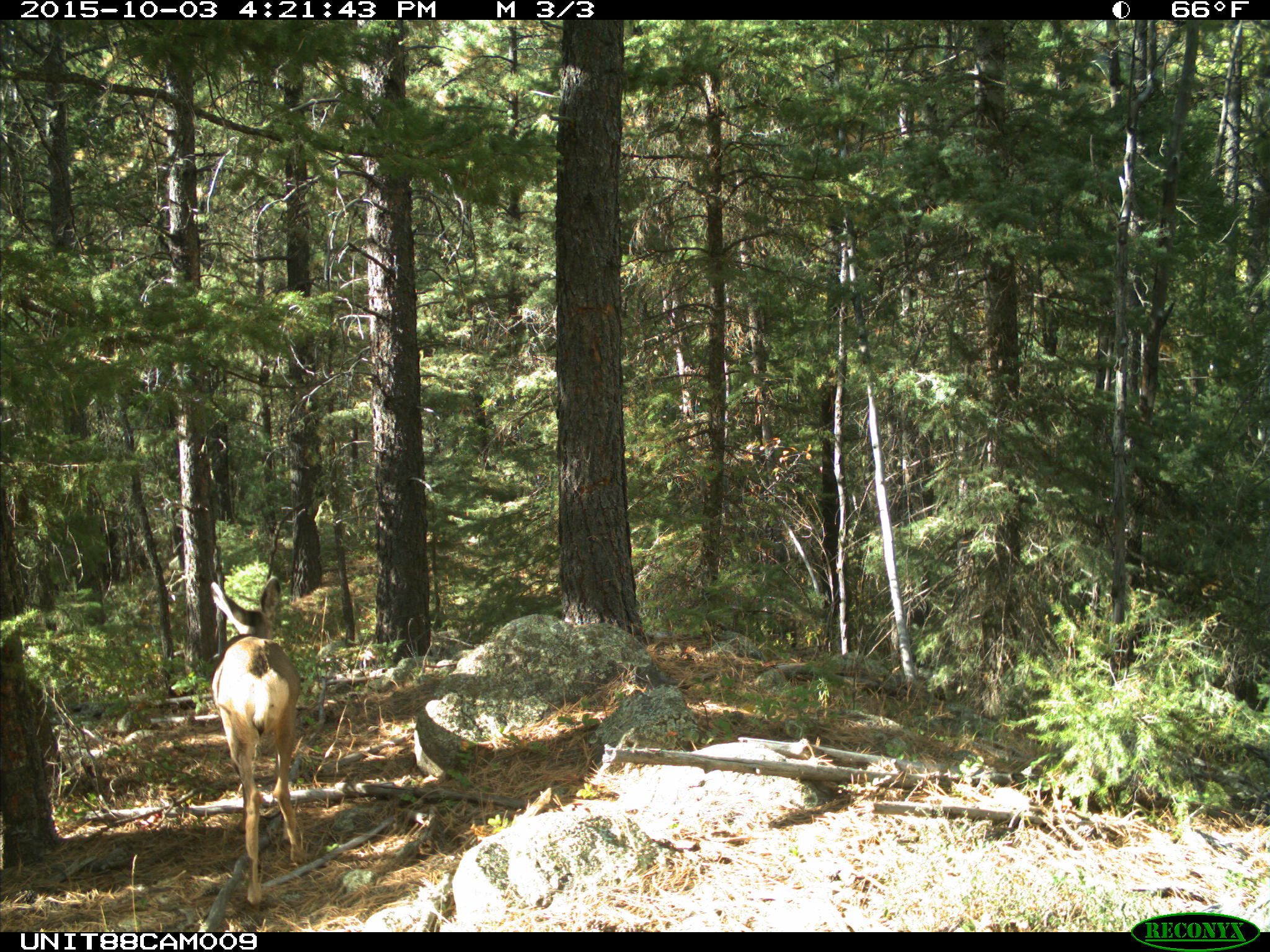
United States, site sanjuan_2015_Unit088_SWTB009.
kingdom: Animalia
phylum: Chordata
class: Mammalia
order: Artiodactyla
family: Cervidae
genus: Odocoileus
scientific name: Odocoileus hemionus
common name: mule deer